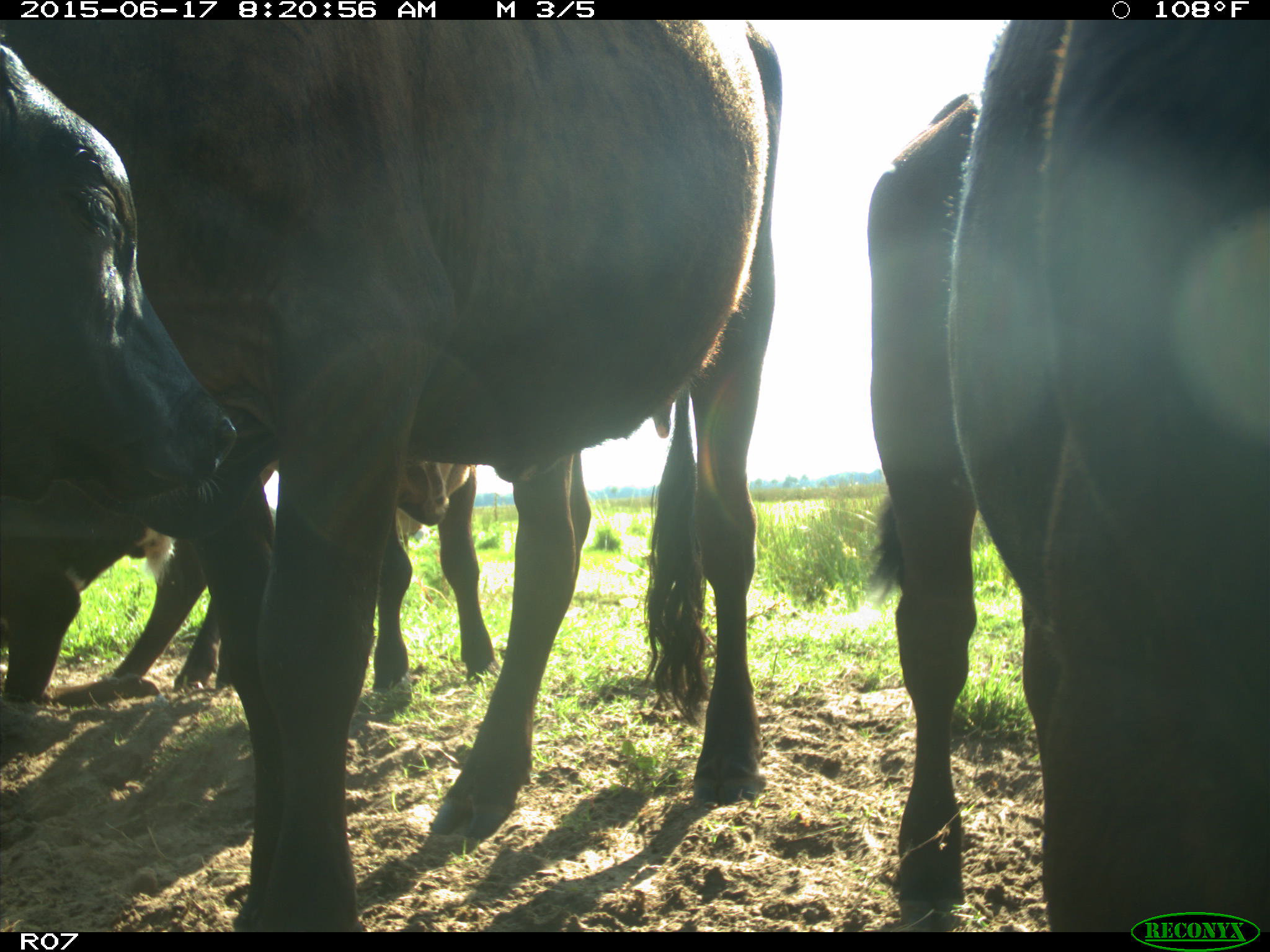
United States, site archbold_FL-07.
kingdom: Animalia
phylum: Chordata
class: Mammalia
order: Artiodactyla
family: Bovidae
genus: Bos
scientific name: Bos taurus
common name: domestic cow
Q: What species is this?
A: Bos taurus (domestic cow).